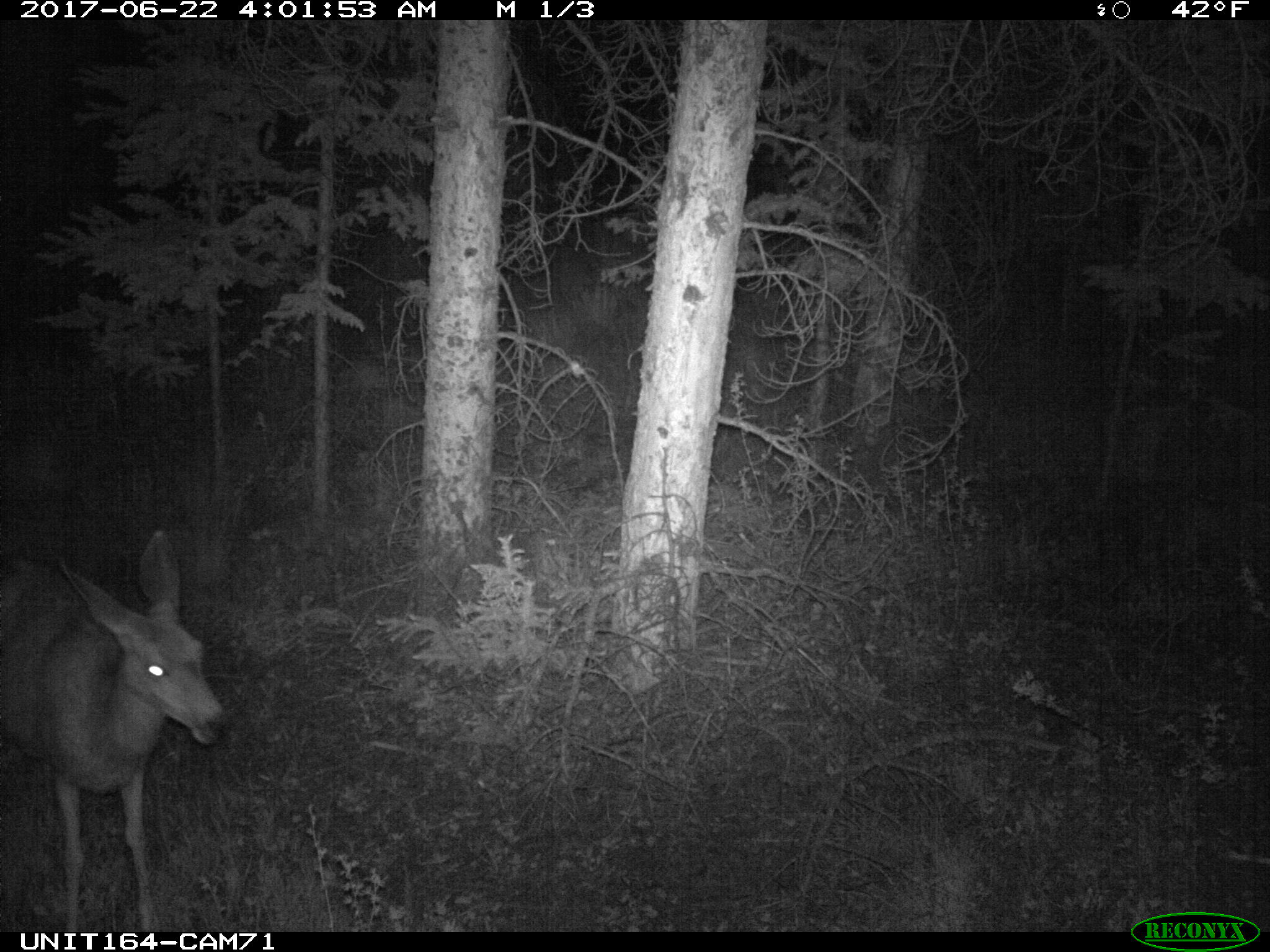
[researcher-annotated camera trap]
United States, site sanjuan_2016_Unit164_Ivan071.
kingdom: Animalia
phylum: Chordata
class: Mammalia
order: Artiodactyla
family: Cervidae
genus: Odocoileus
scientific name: Odocoileus hemionus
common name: mule deer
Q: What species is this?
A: Odocoileus hemionus (mule deer).